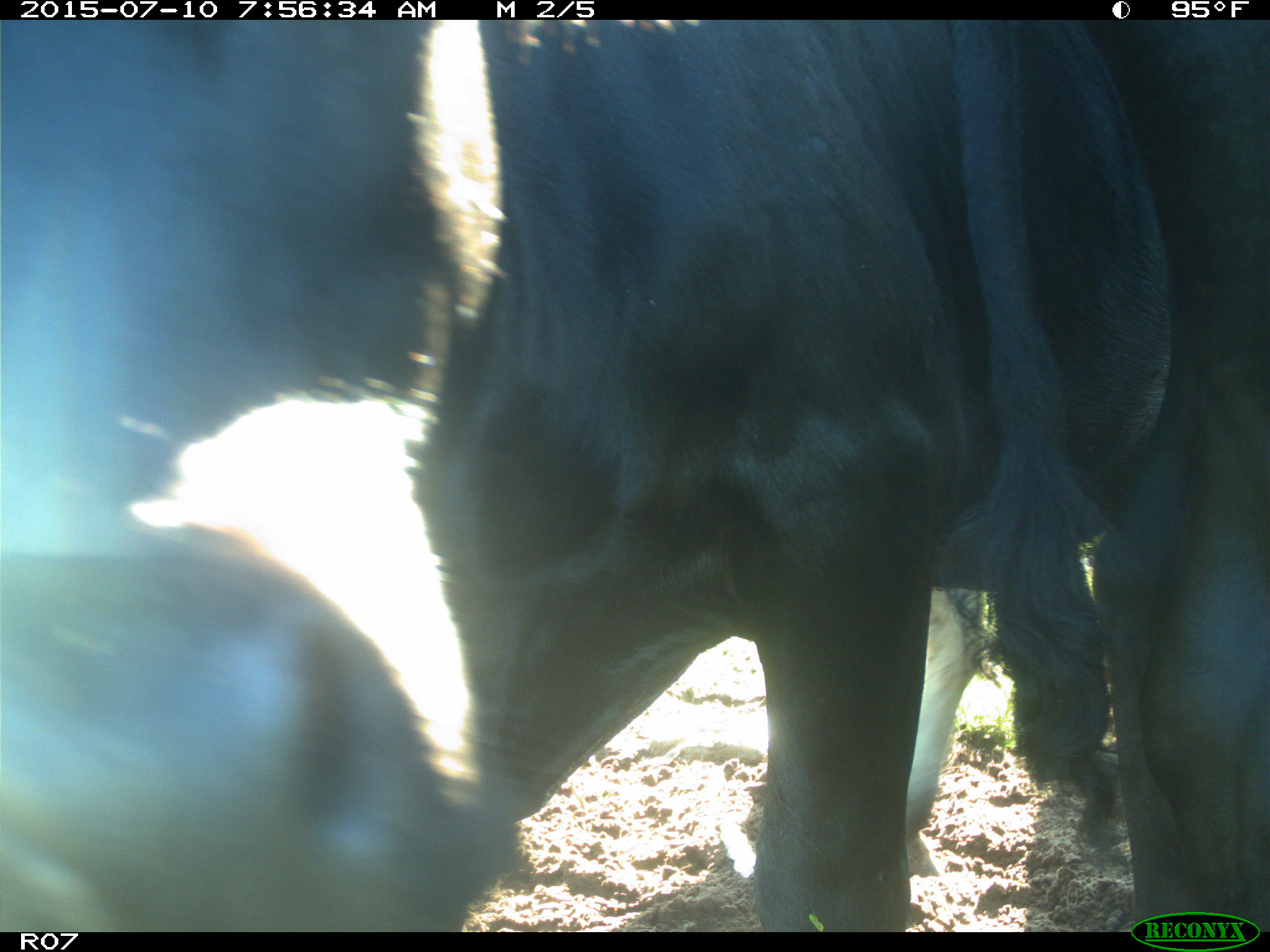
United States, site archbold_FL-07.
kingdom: Animalia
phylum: Chordata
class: Mammalia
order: Artiodactyla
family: Bovidae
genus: Bos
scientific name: Bos taurus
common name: domestic cow